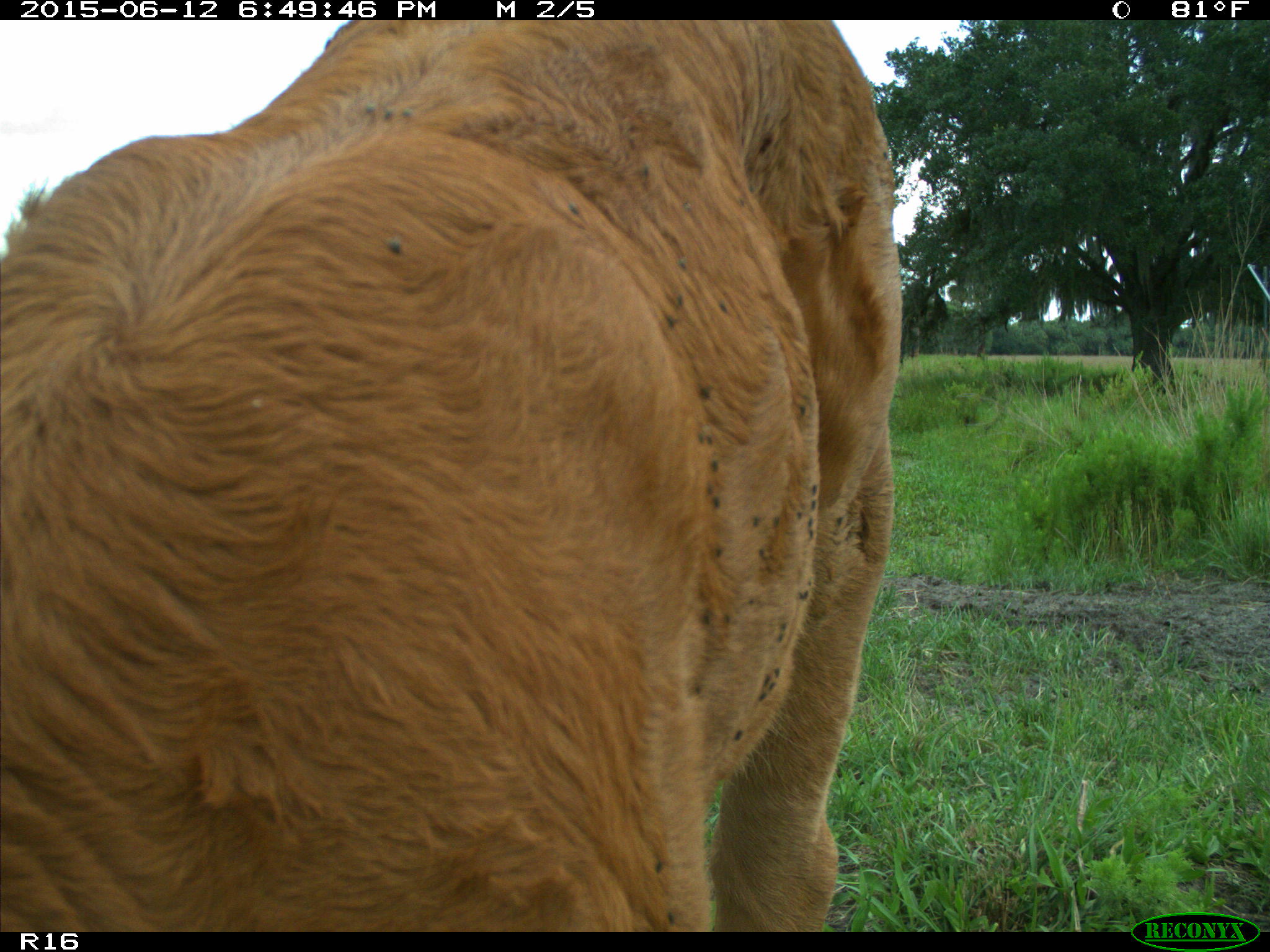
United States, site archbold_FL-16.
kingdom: Animalia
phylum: Chordata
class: Mammalia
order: Artiodactyla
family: Bovidae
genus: Bos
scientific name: Bos taurus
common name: domestic cow